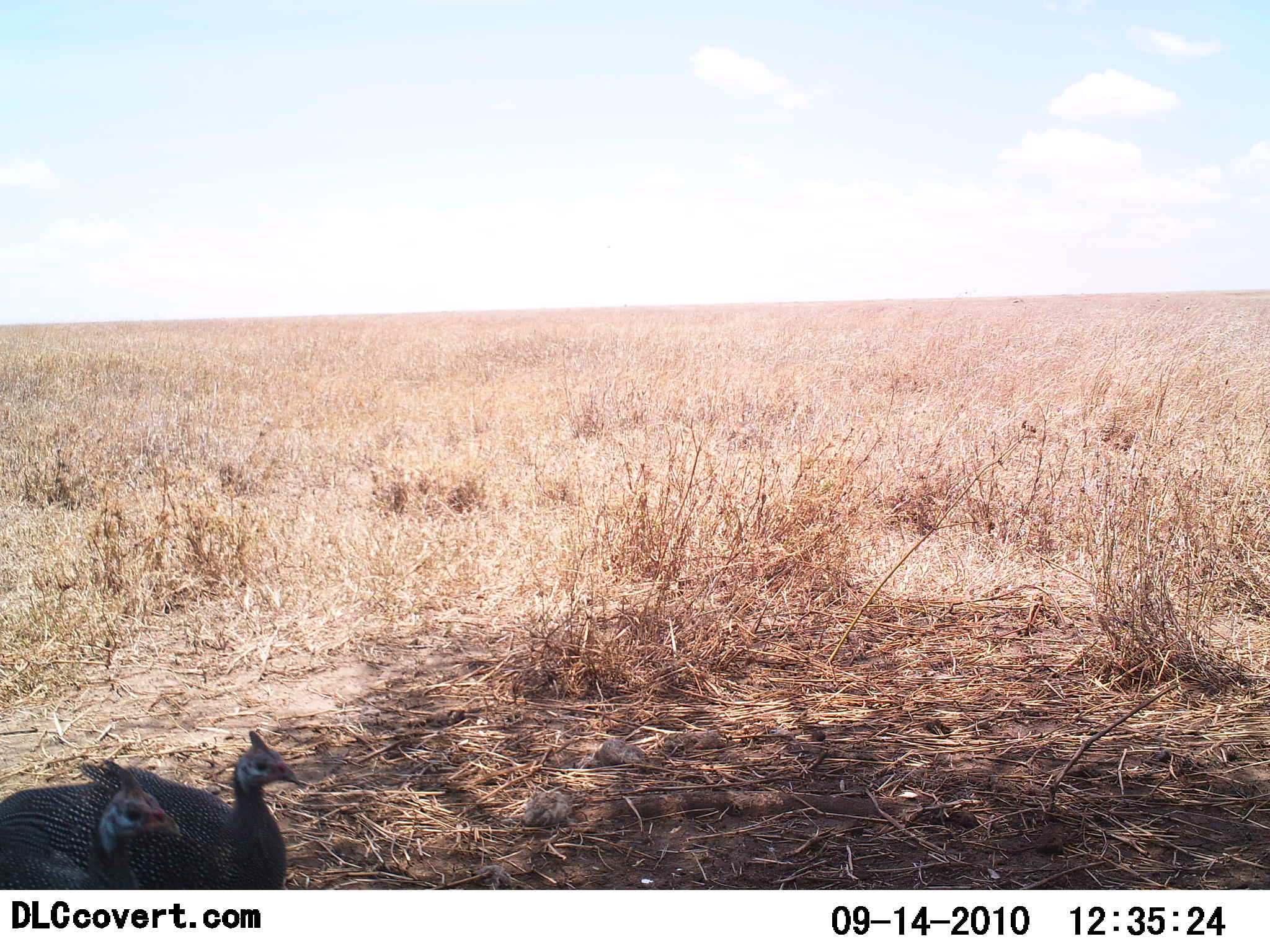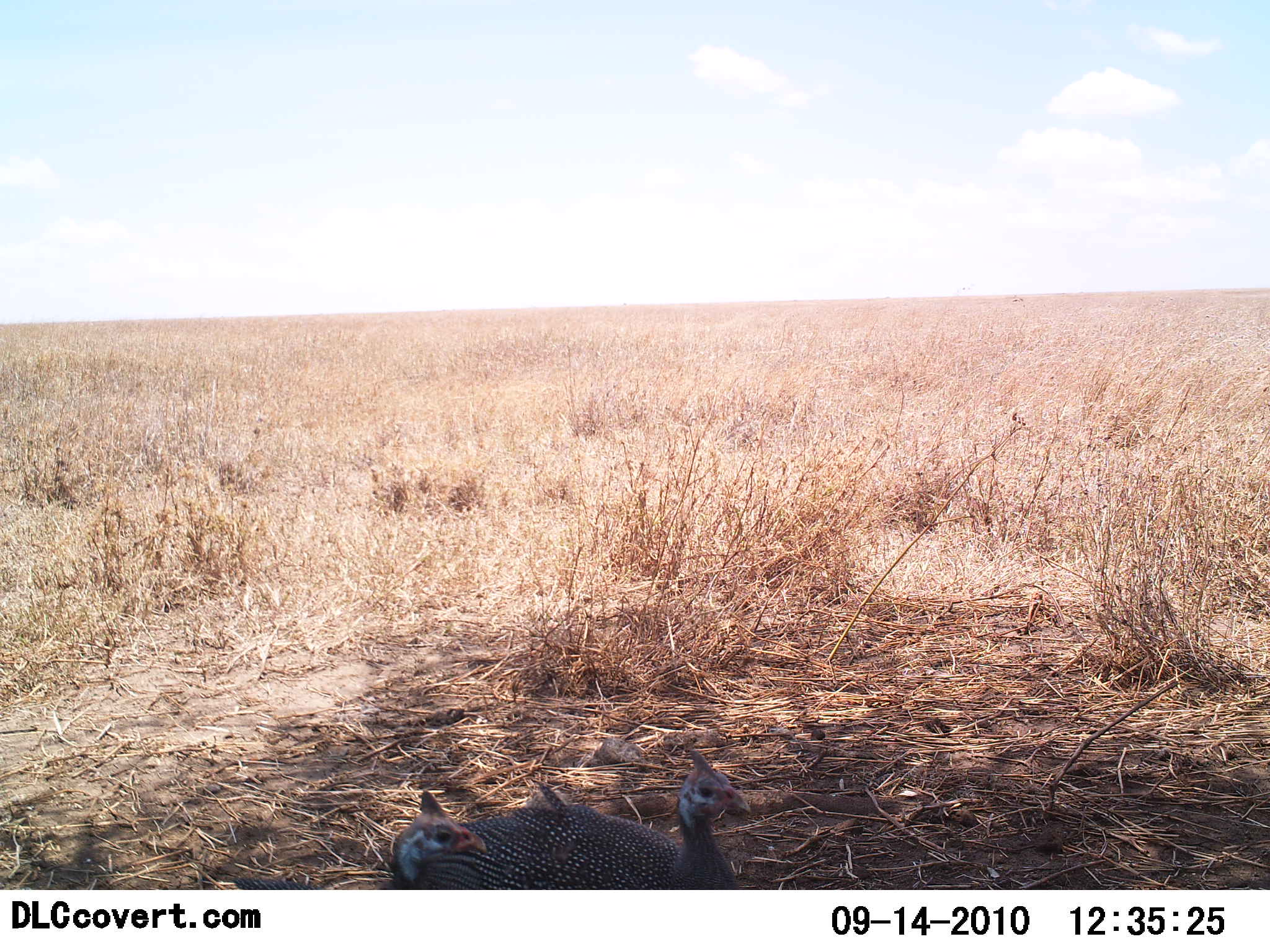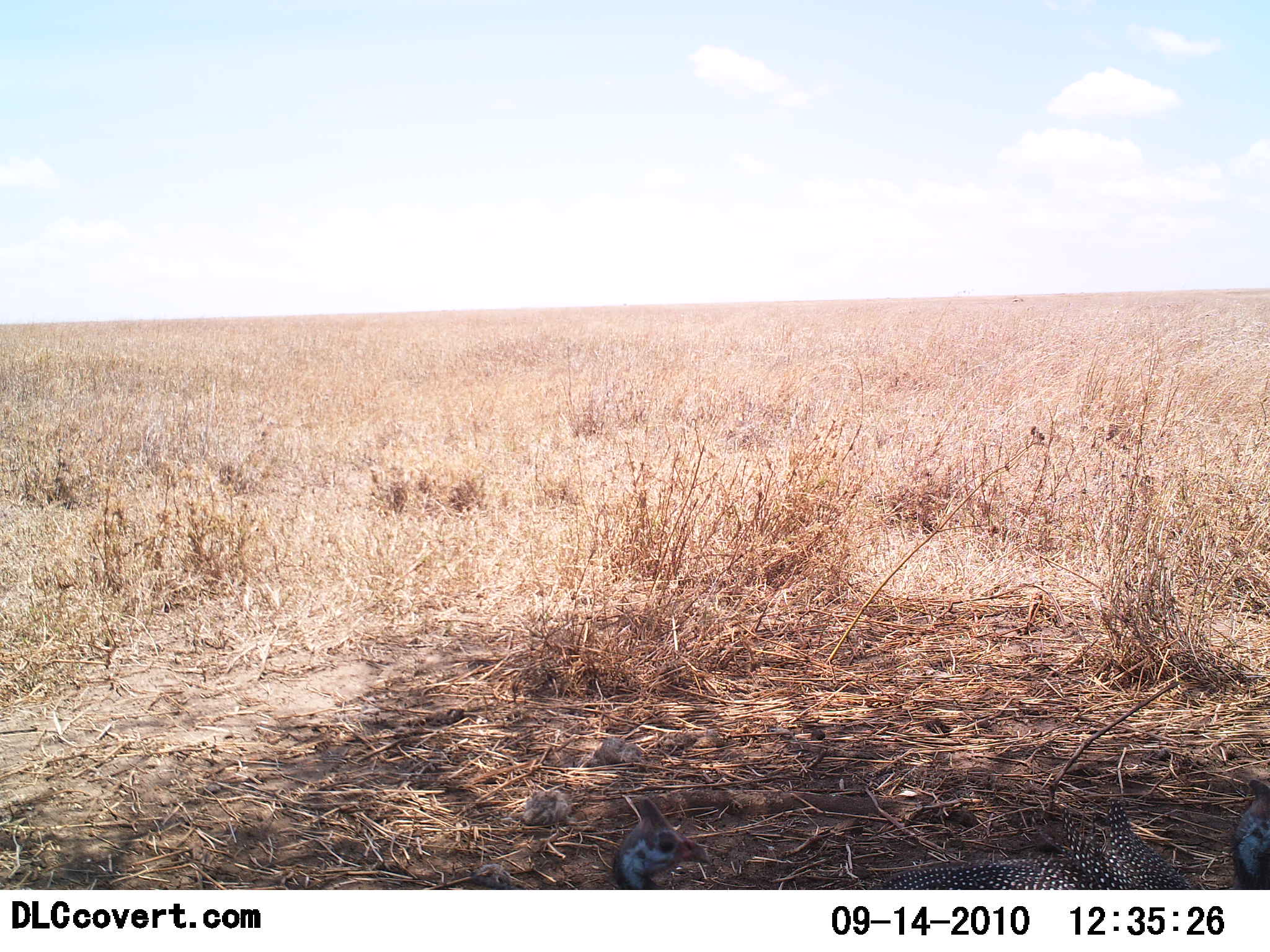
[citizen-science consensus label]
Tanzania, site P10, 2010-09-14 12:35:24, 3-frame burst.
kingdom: Animalia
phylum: Chordata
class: Aves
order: Galliformes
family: Numididae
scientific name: Numididae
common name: guinea fowl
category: guineafowl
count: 2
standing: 26%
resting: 5%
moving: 68%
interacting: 0%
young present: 5%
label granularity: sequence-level